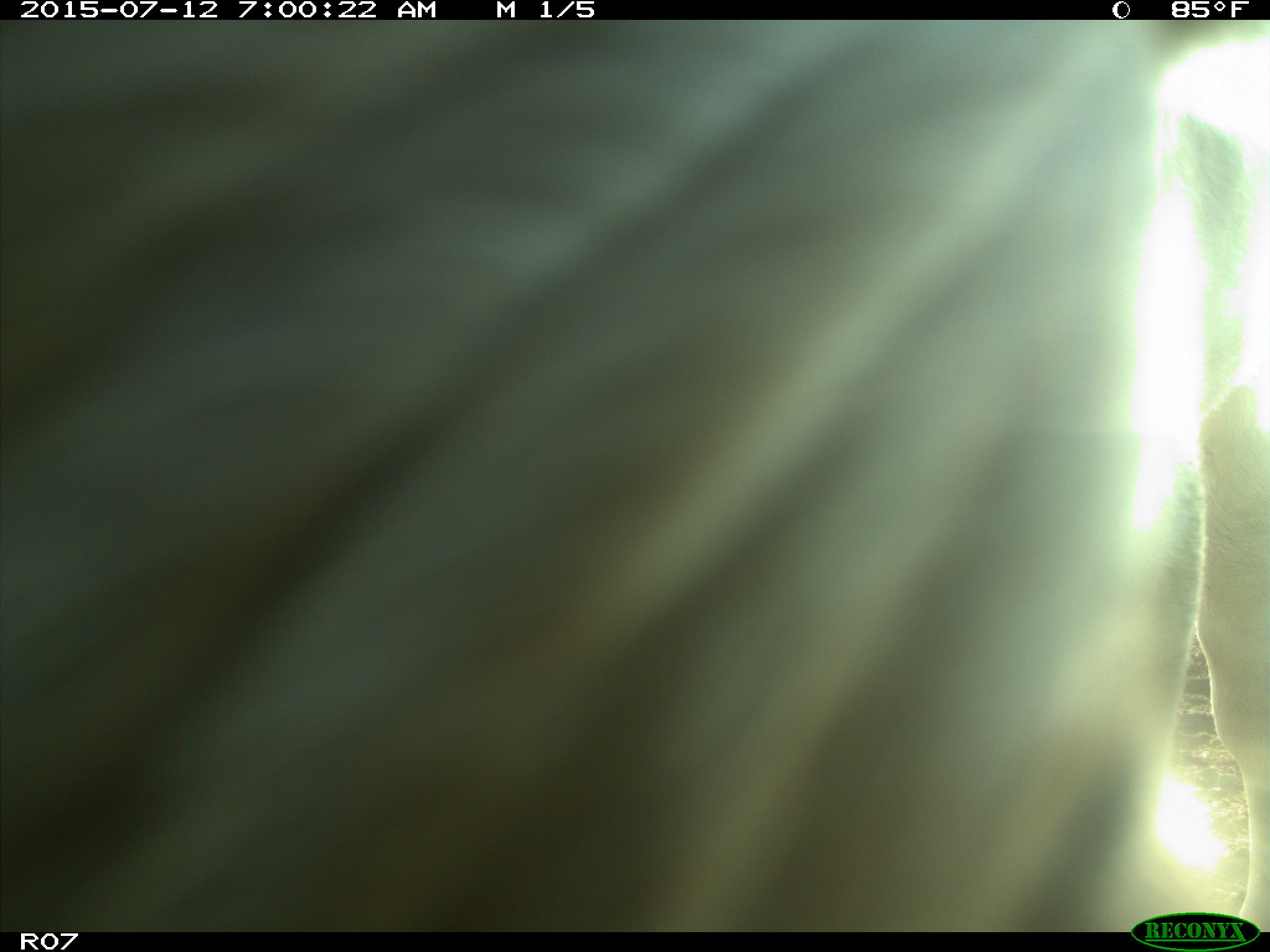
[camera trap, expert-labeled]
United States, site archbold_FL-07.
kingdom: Animalia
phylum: Chordata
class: Mammalia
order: Artiodactyla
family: Bovidae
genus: Bos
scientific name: Bos taurus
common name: domestic cow